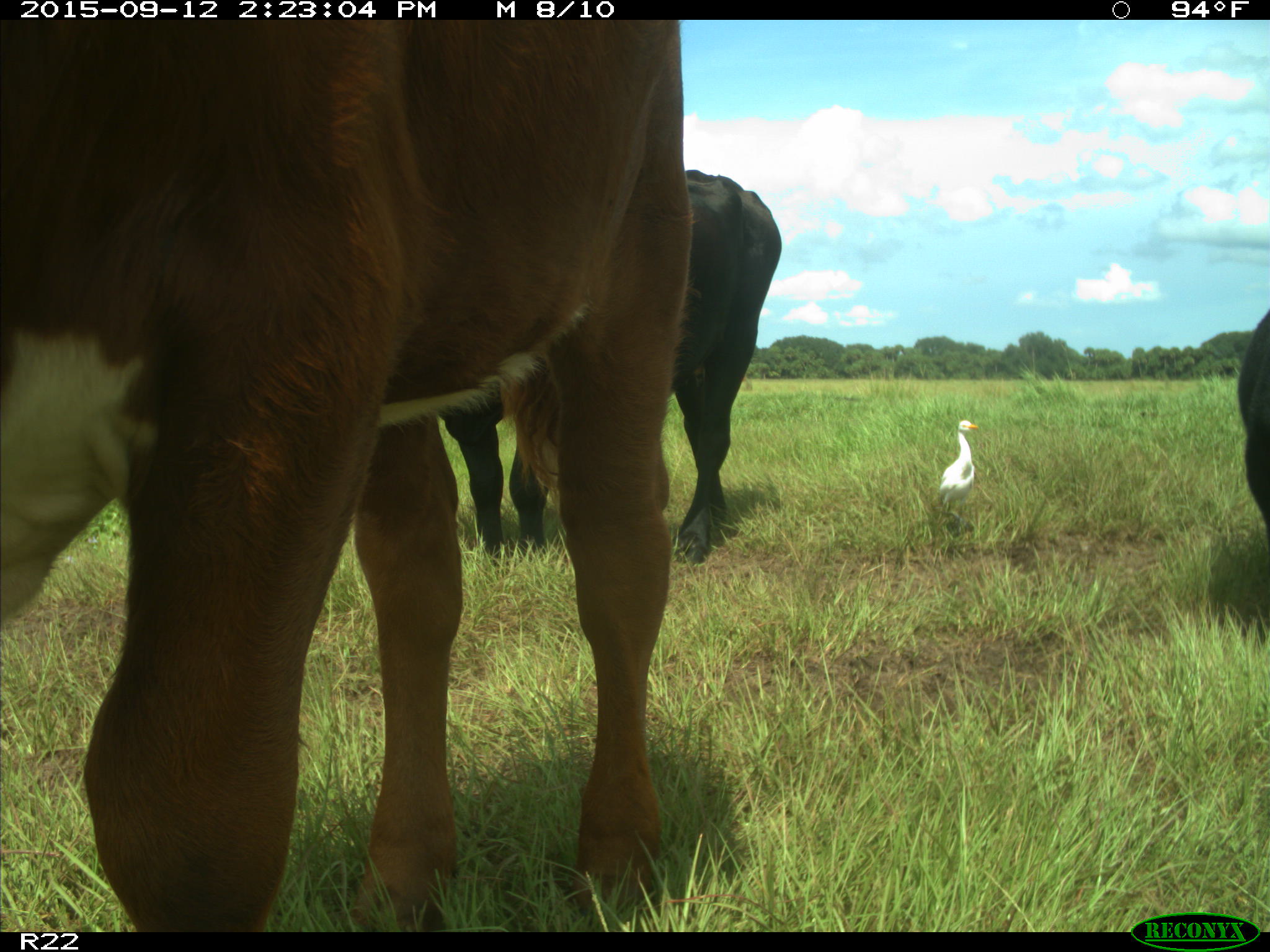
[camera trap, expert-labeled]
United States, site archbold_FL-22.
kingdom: Animalia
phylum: Chordata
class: Mammalia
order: Artiodactyla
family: Bovidae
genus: Bos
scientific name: Bos taurus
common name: domestic cow